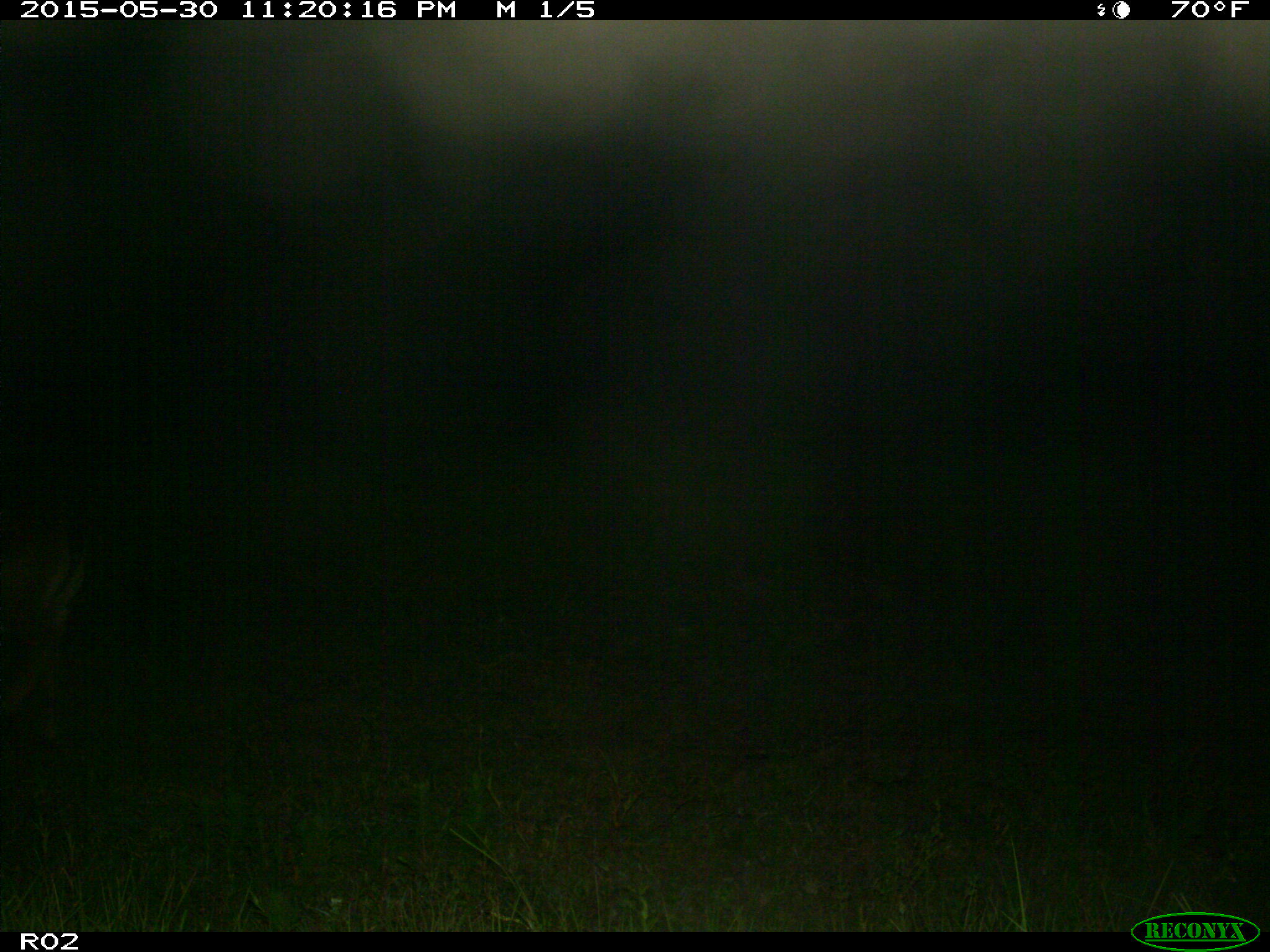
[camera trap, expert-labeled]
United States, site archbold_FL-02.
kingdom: Animalia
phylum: Chordata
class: Mammalia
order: Artiodactyla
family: Bovidae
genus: Bos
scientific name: Bos taurus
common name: domestic cow